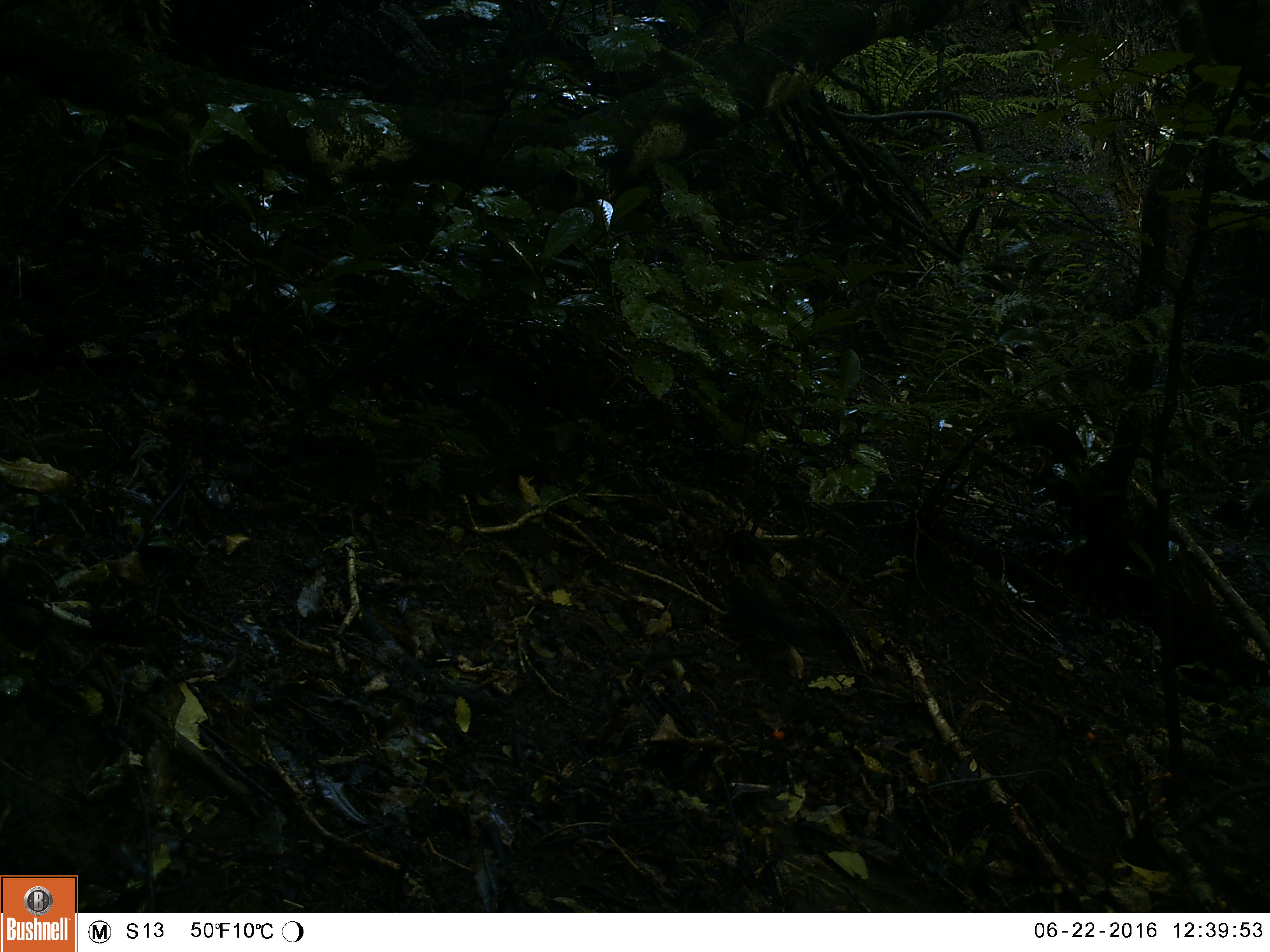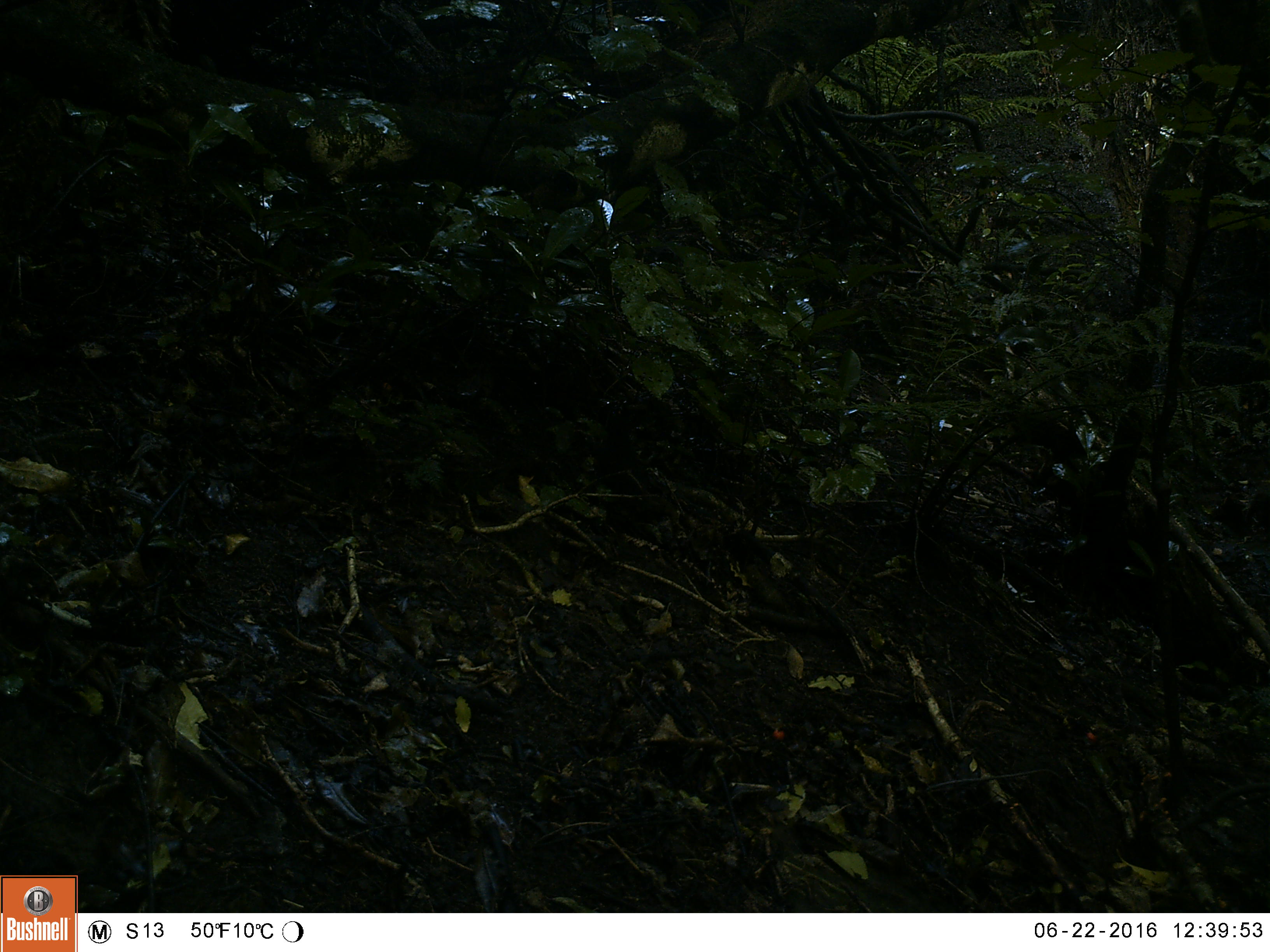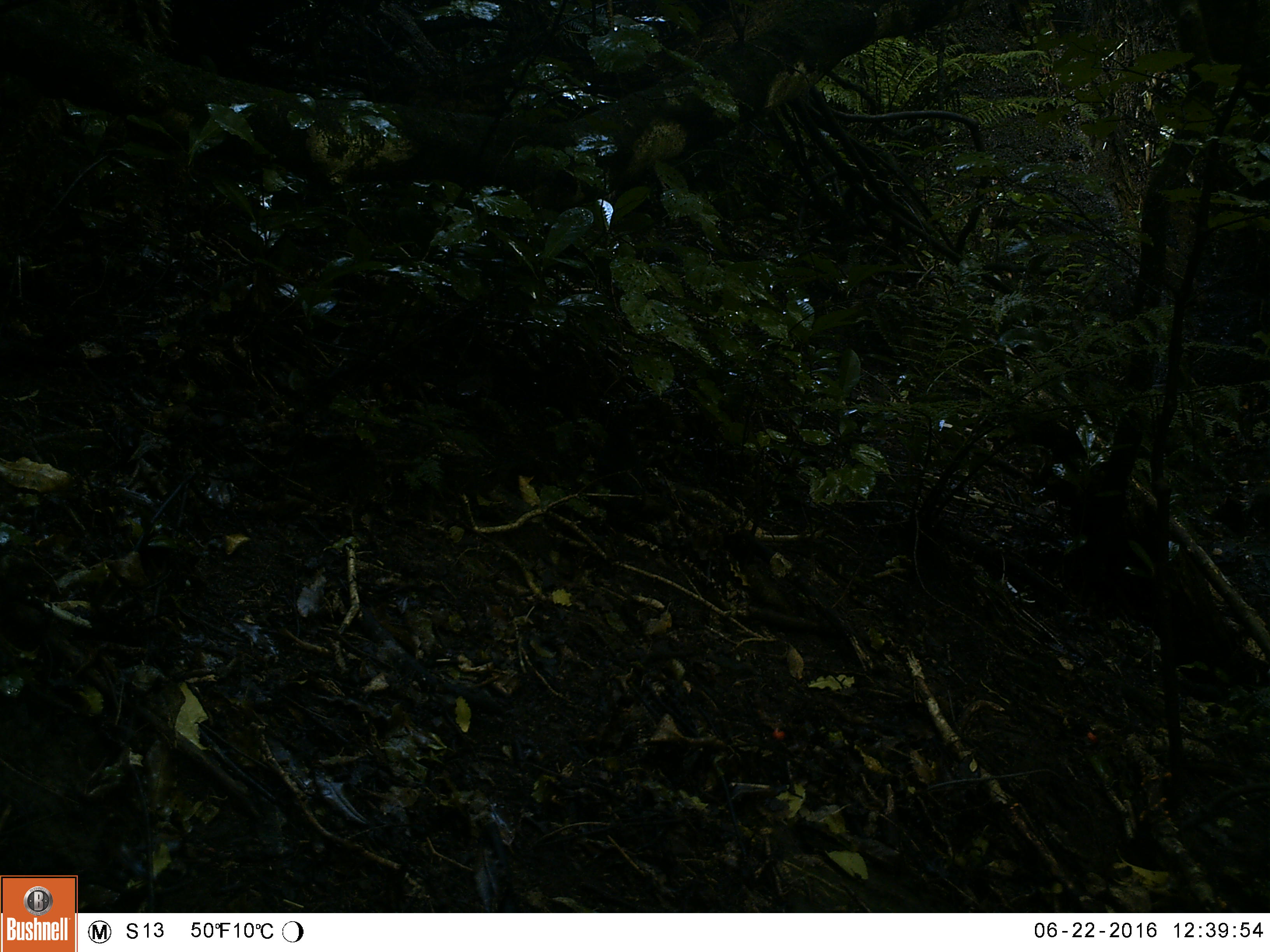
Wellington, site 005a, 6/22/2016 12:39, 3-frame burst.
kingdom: Animalia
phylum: Chordata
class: Aves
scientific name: Aves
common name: bird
Bird (Aves).